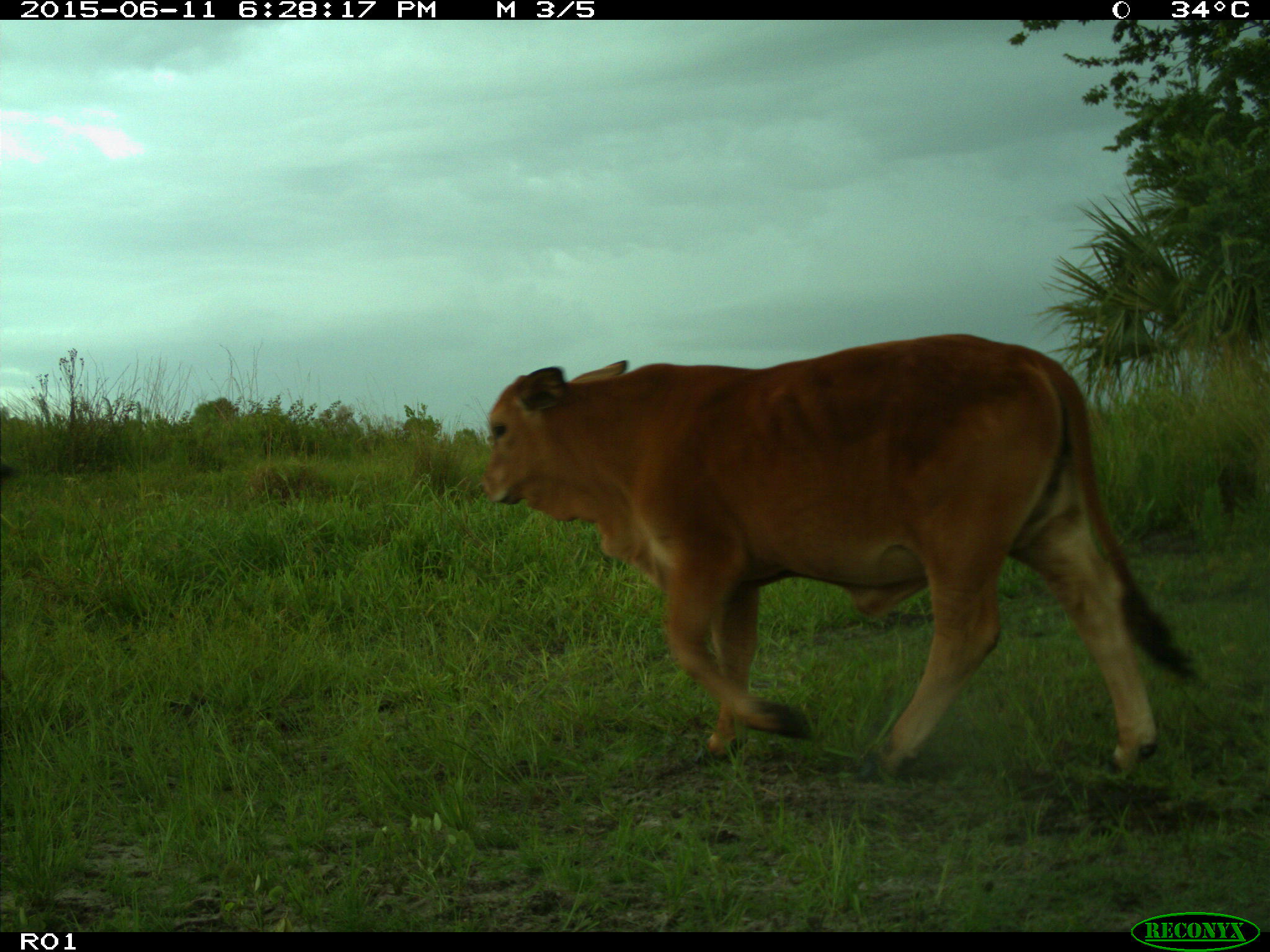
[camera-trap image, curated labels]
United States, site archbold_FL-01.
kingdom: Animalia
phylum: Chordata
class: Mammalia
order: Artiodactyla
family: Bovidae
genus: Bos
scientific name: Bos taurus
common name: domestic cow